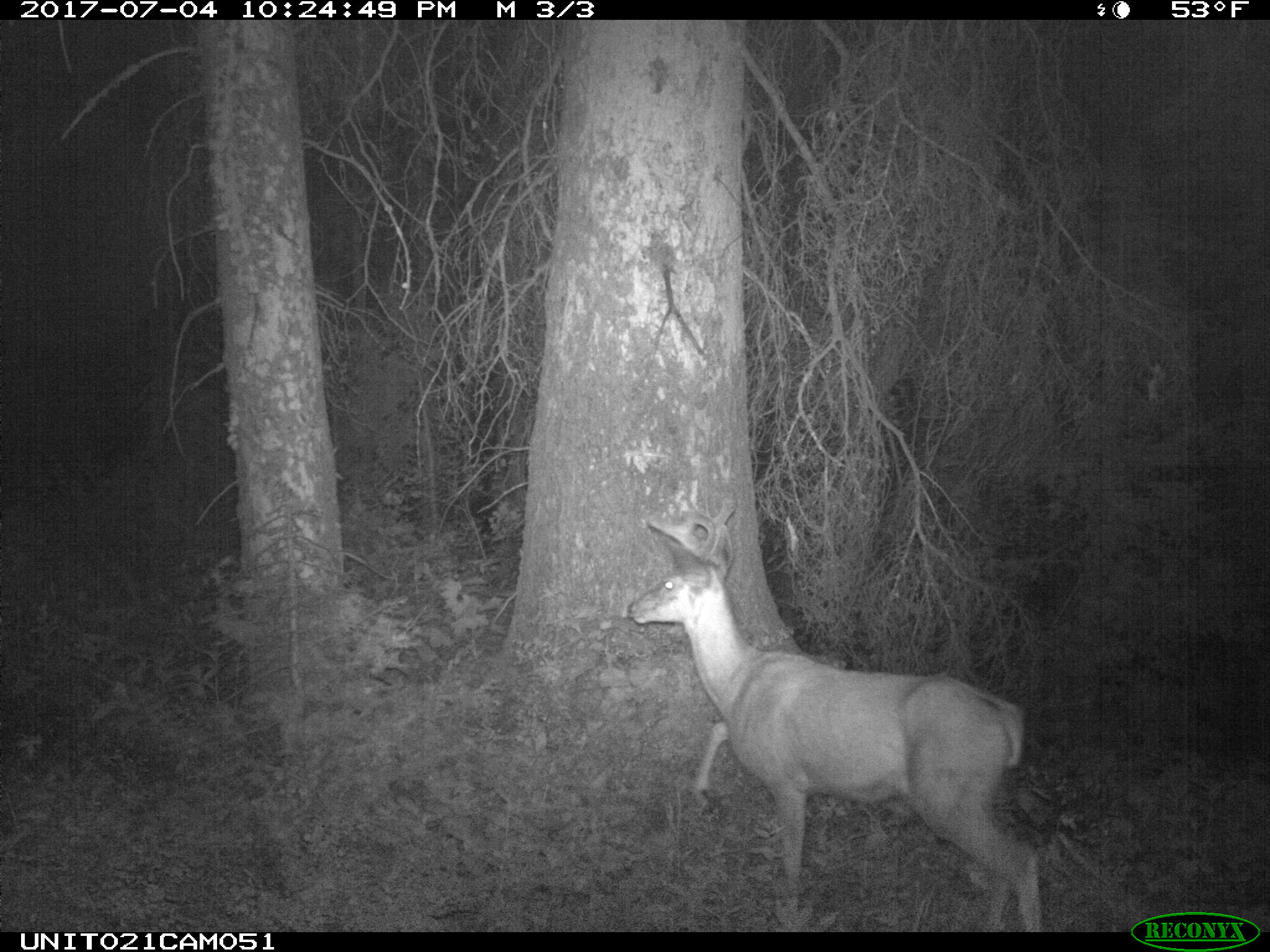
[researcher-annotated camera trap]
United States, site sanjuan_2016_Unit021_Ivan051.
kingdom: Animalia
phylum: Chordata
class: Mammalia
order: Artiodactyla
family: Cervidae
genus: Odocoileus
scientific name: Odocoileus hemionus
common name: mule deer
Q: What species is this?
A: Odocoileus hemionus (mule deer).